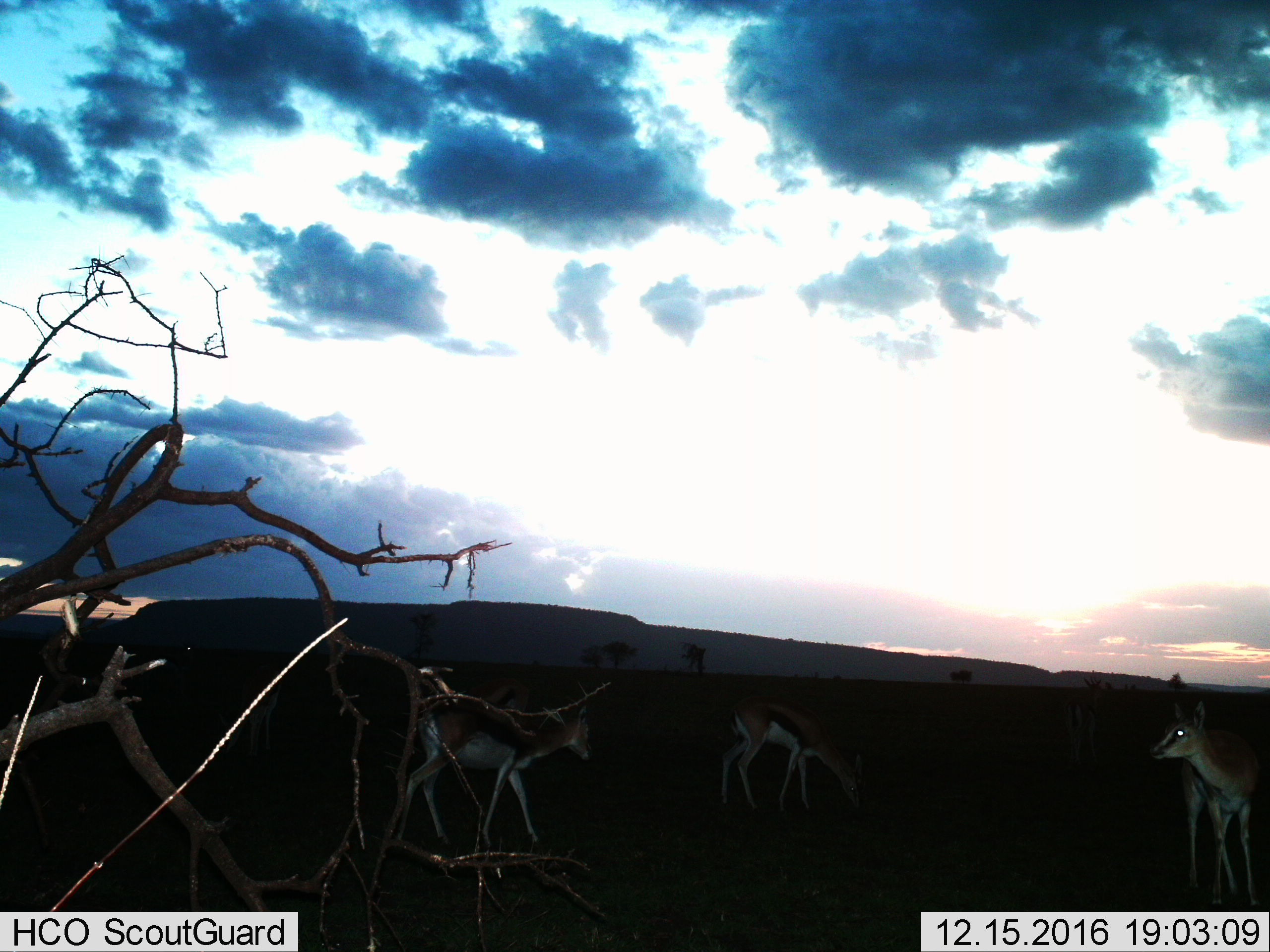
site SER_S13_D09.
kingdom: Animalia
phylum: Chordata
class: Mammalia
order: Artiodactyla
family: Bovidae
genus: Eudorcas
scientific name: Eudorcas thomsonii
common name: thomson's gazelle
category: gazellethomsons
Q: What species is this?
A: Gazellethomsons (thomson's gazelle) (Eudorcas thomsonii).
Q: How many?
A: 3.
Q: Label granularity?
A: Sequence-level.